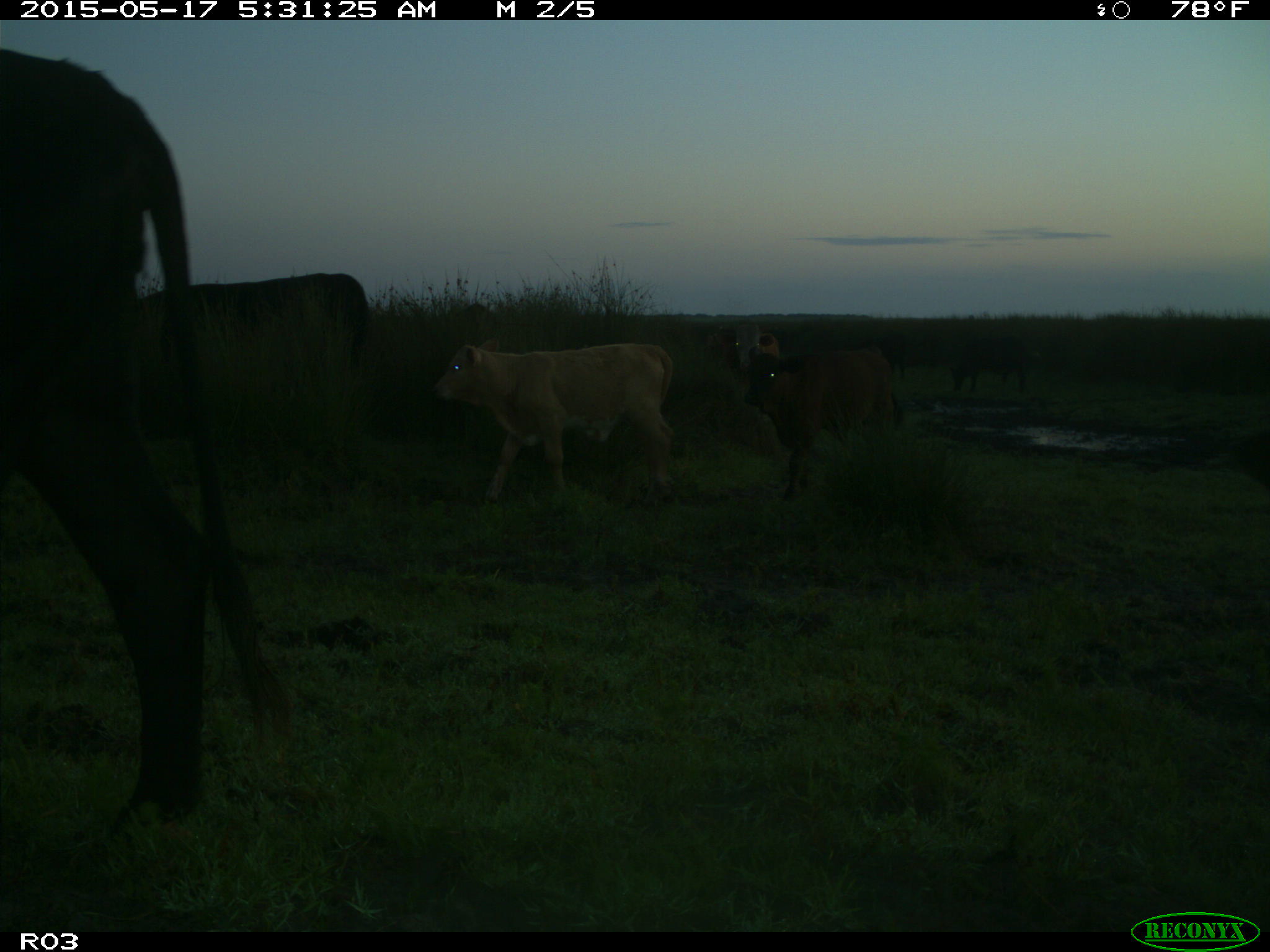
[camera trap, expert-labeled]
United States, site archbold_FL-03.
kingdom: Animalia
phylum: Chordata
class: Mammalia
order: Artiodactyla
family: Bovidae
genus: Bos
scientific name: Bos taurus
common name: domestic cow